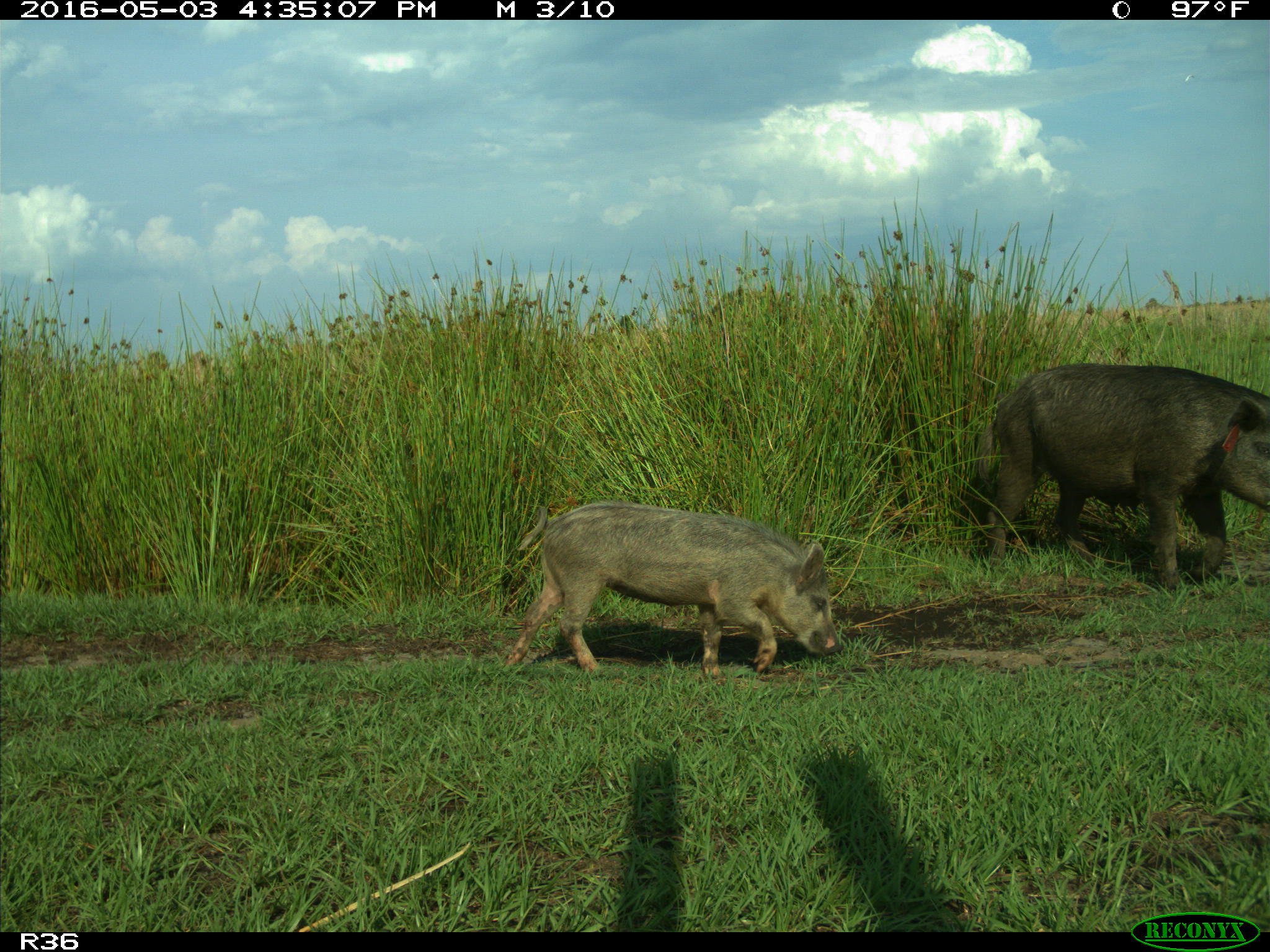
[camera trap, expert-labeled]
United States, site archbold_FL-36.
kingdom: Animalia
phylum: Chordata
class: Mammalia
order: Artiodactyla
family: Suidae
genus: Sus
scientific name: Sus scrofa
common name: wild boar